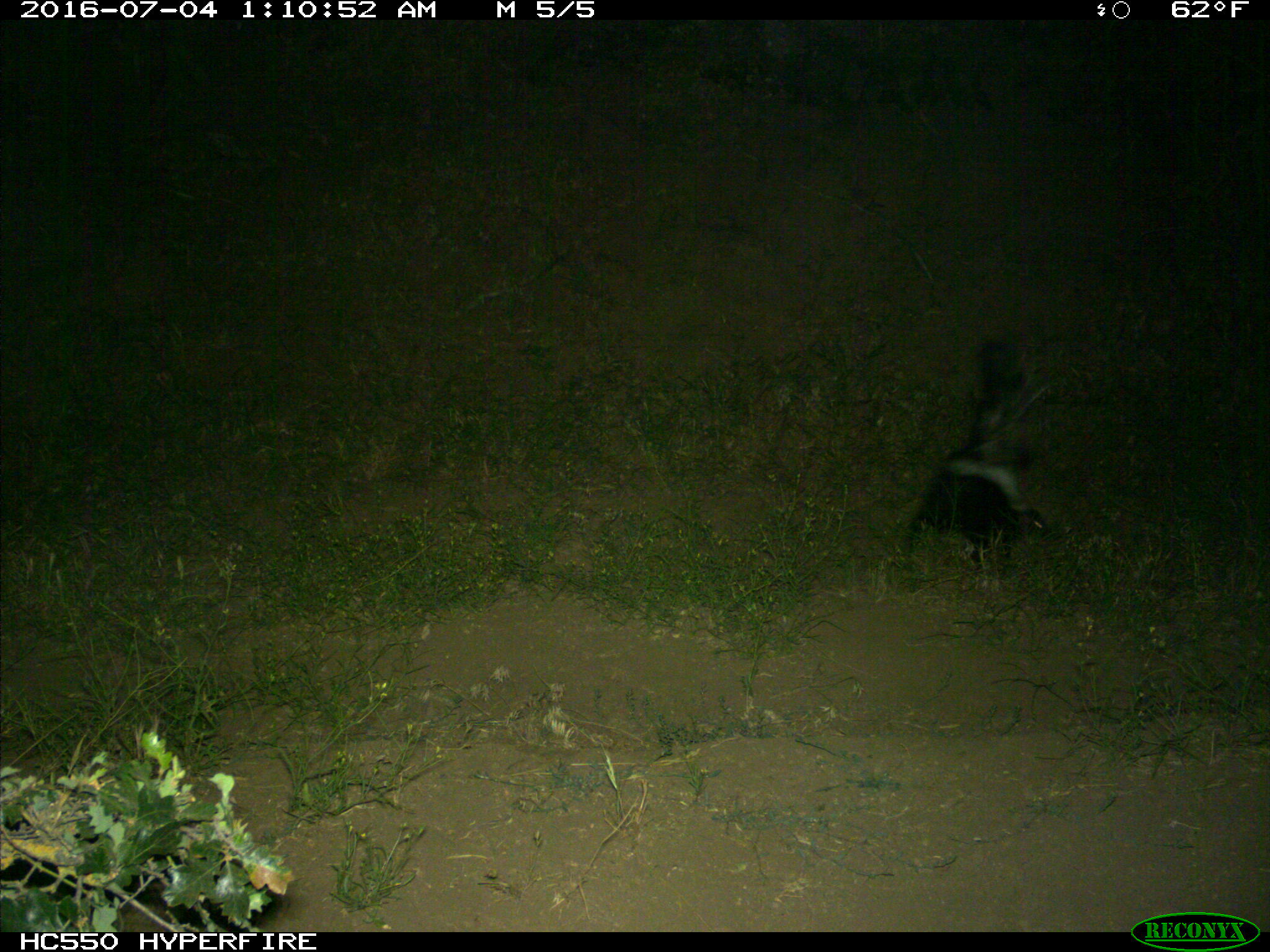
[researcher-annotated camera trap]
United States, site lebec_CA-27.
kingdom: Animalia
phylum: Chordata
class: Mammalia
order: Carnivora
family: Mephitidae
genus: Mephitis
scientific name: Mephitis mephitis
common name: striped skunk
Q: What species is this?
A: Mephitis mephitis (striped skunk).